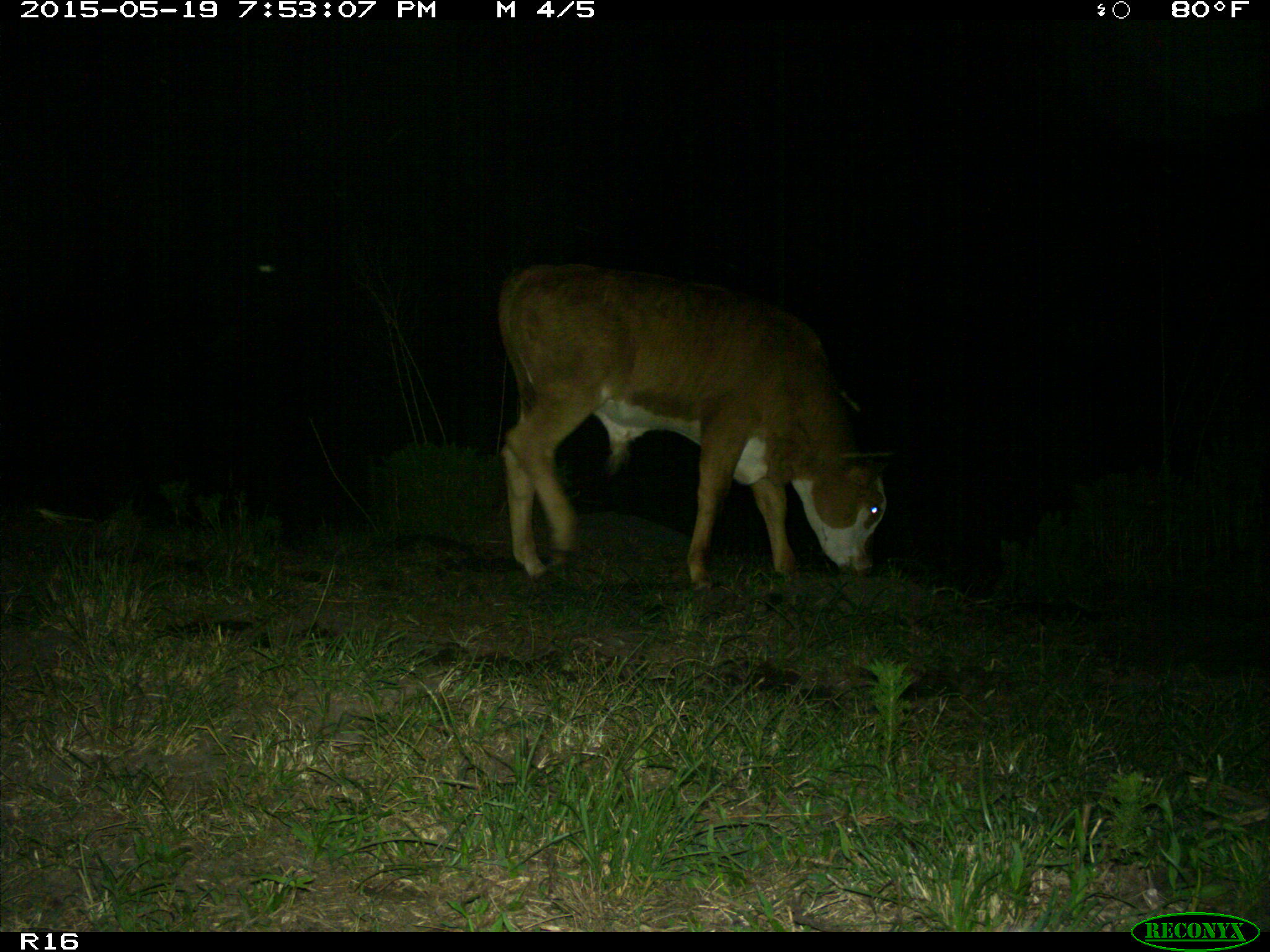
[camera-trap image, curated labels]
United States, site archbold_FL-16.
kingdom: Animalia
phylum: Chordata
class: Mammalia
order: Artiodactyla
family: Bovidae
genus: Bos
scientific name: Bos taurus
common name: domestic cow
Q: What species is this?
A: Bos taurus (domestic cow).